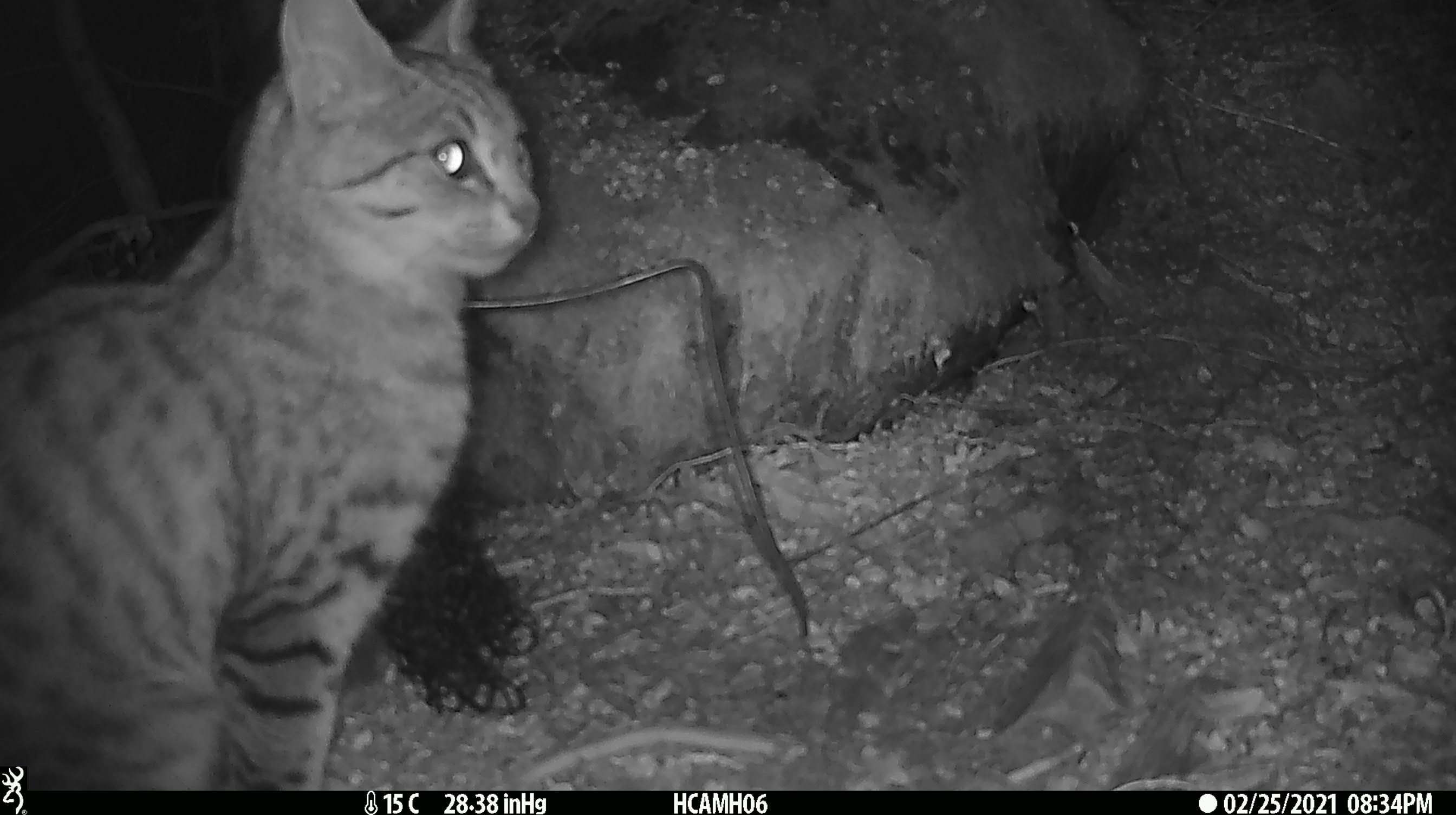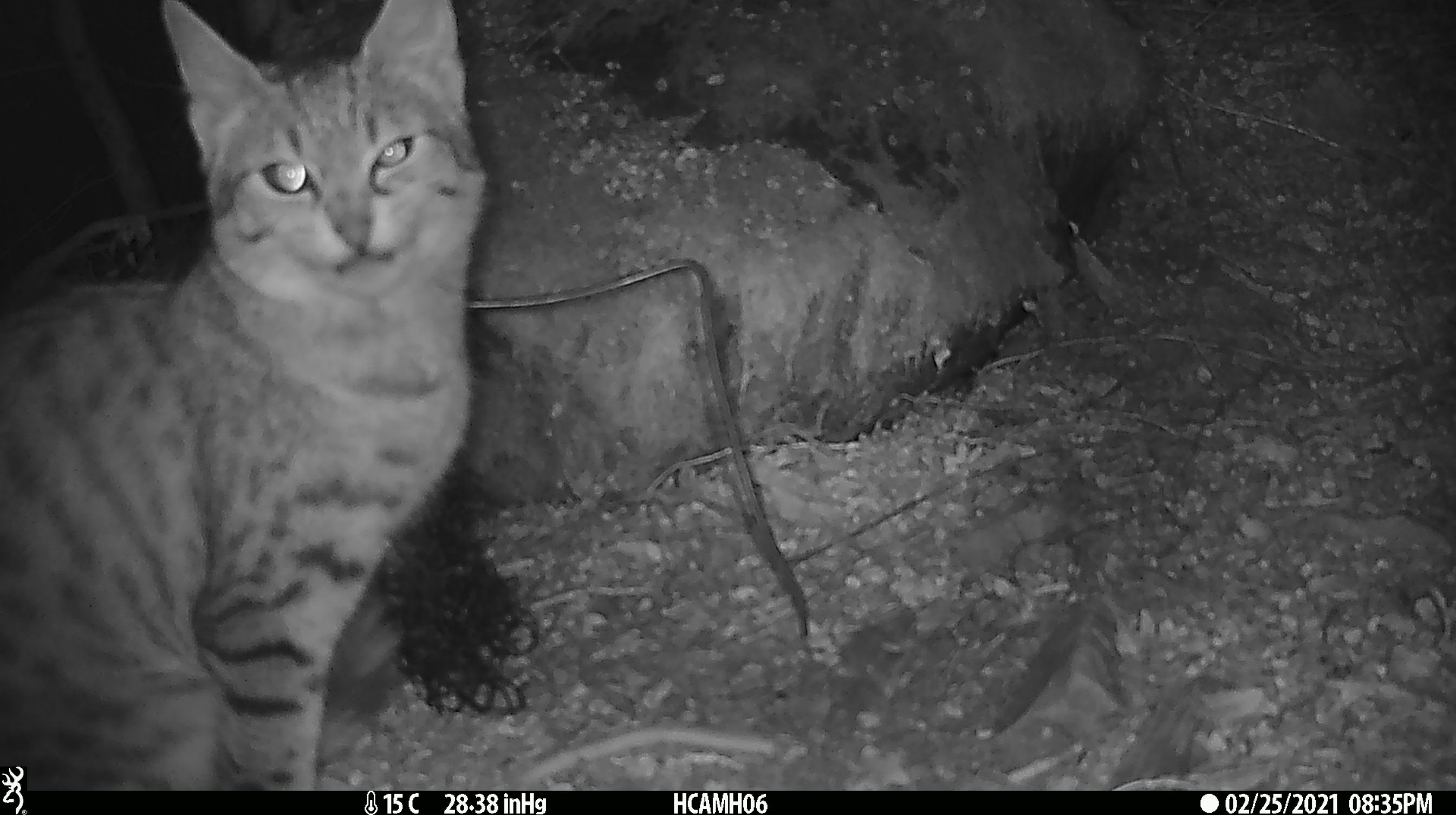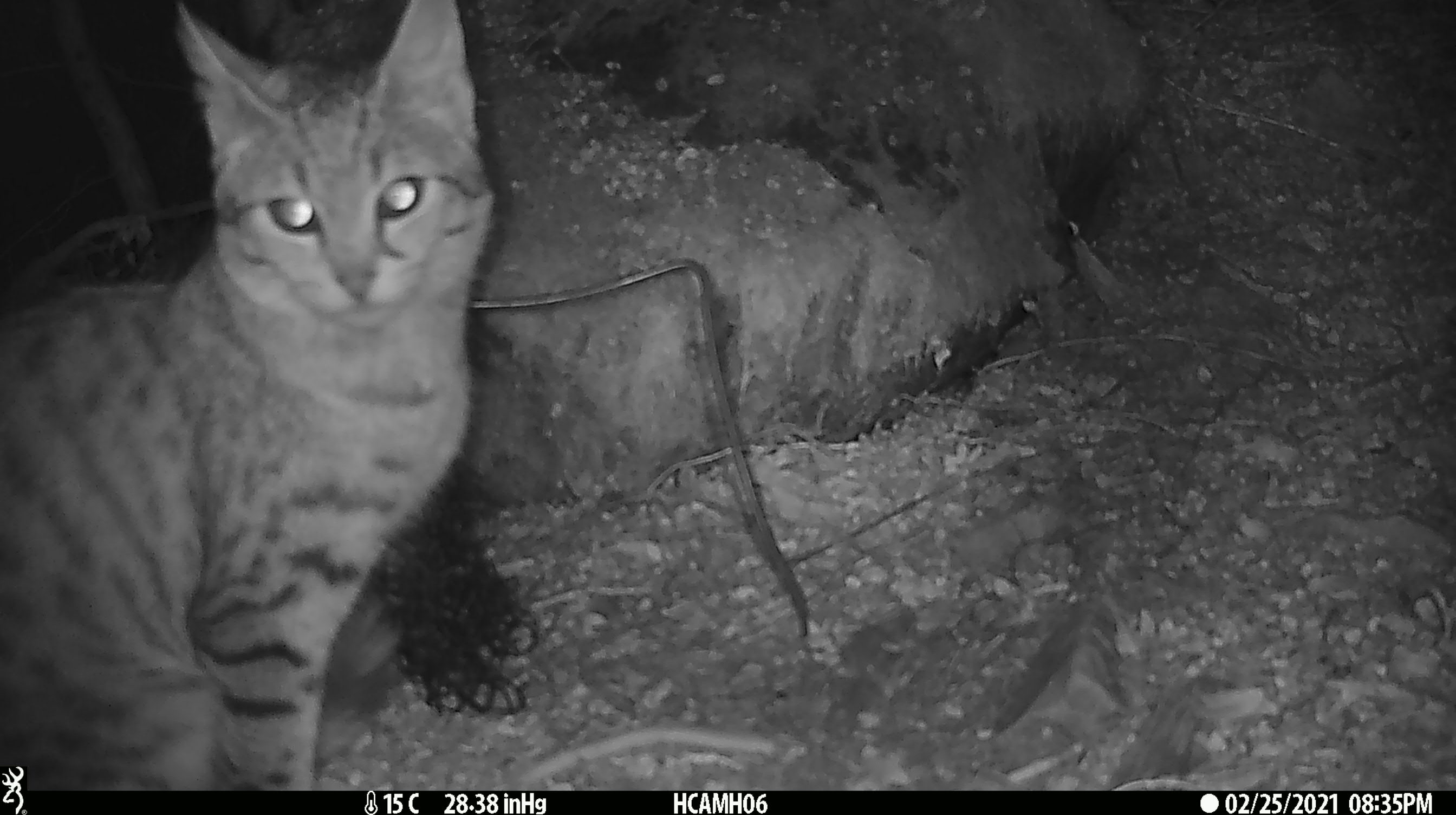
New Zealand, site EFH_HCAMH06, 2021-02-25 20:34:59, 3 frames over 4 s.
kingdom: Animalia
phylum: Chordata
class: Mammalia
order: Carnivora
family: Felidae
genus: Felis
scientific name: Felis catus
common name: domestic cat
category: cat